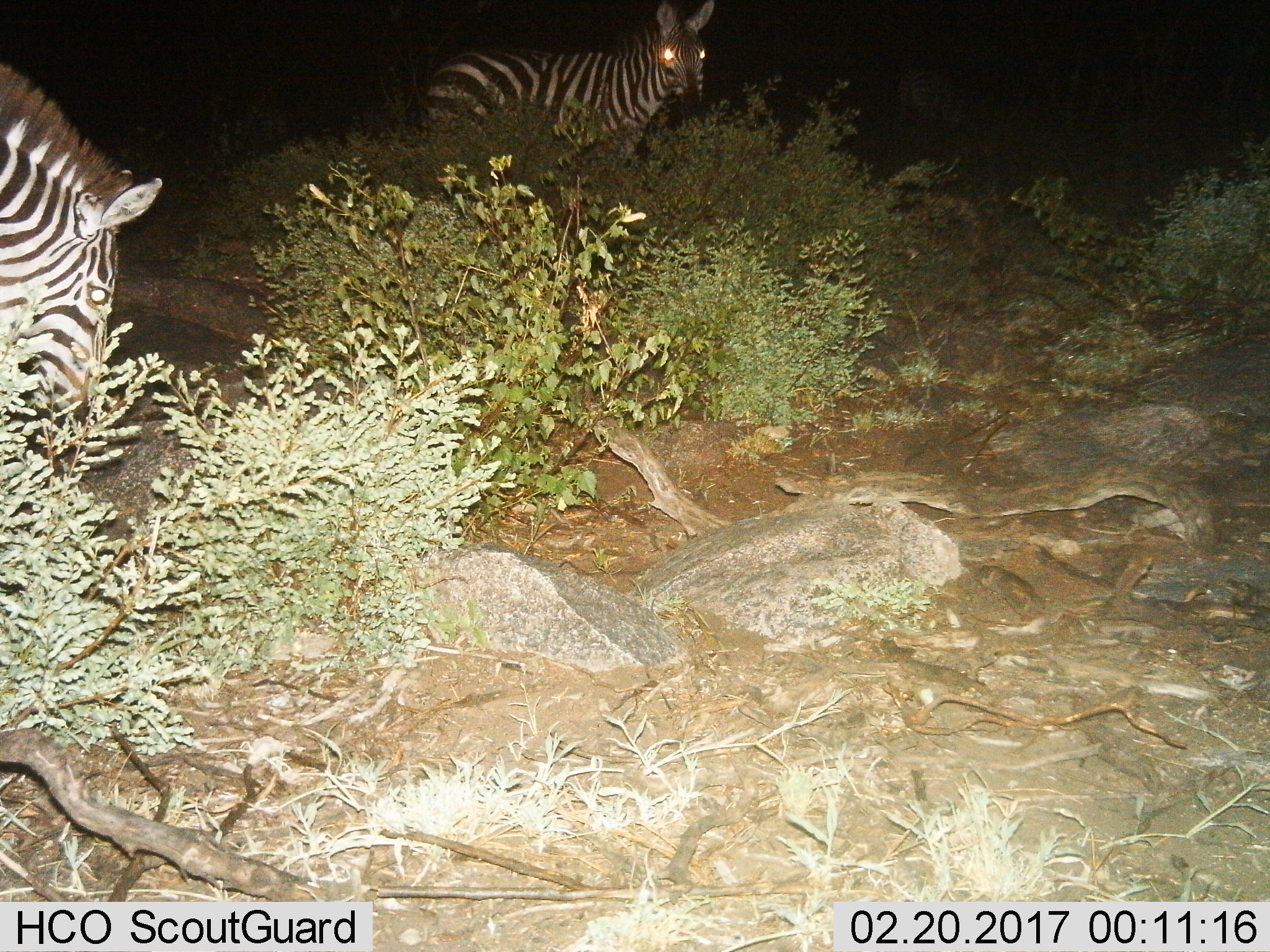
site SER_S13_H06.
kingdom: Animalia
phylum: Chordata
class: Mammalia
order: Perissodactyla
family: Equidae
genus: Equus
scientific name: Equus quagga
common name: plains zebra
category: zebraplains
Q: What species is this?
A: Zebraplains (plains zebra) (Equus quagga).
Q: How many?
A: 2.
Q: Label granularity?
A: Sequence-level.